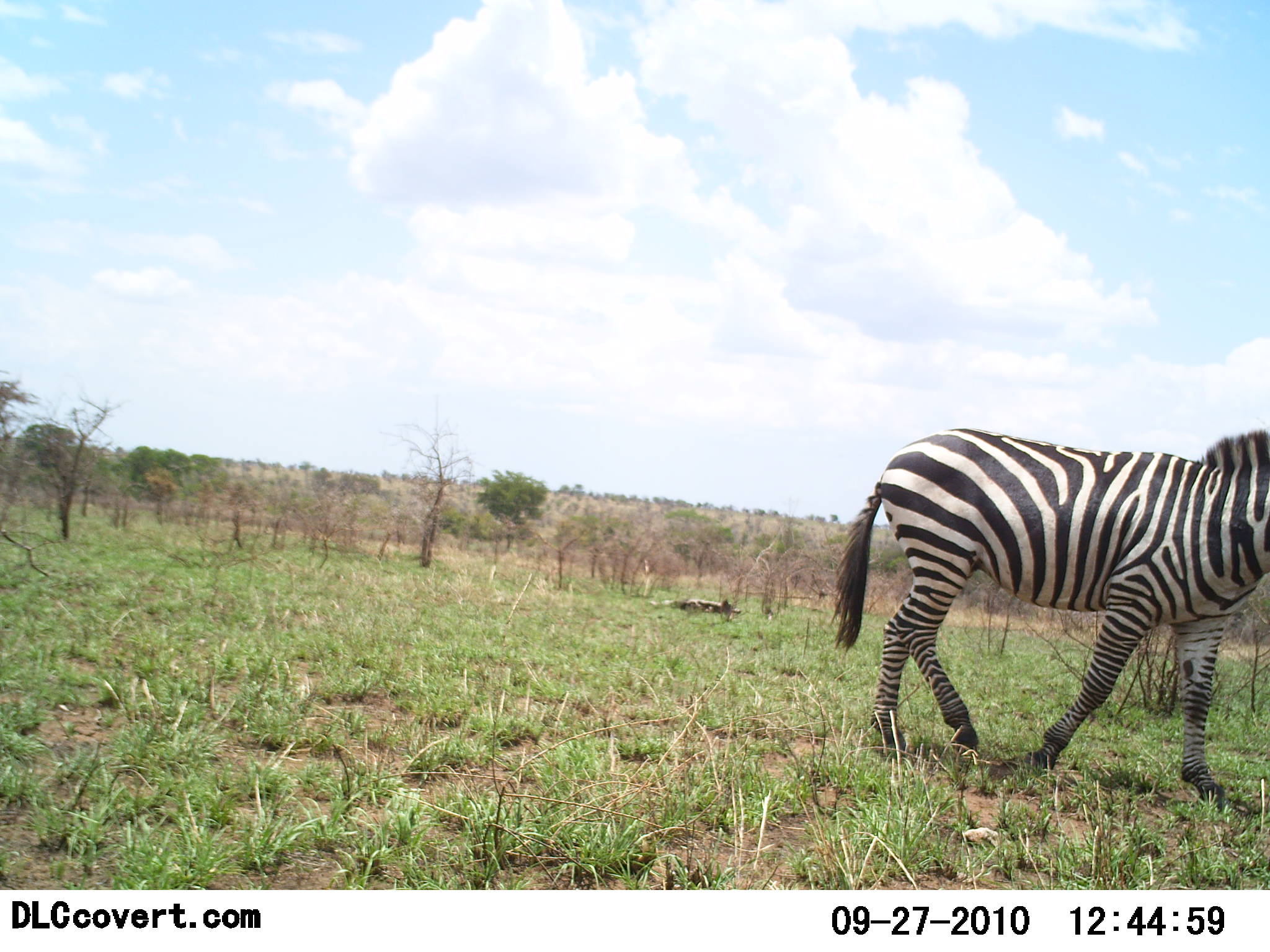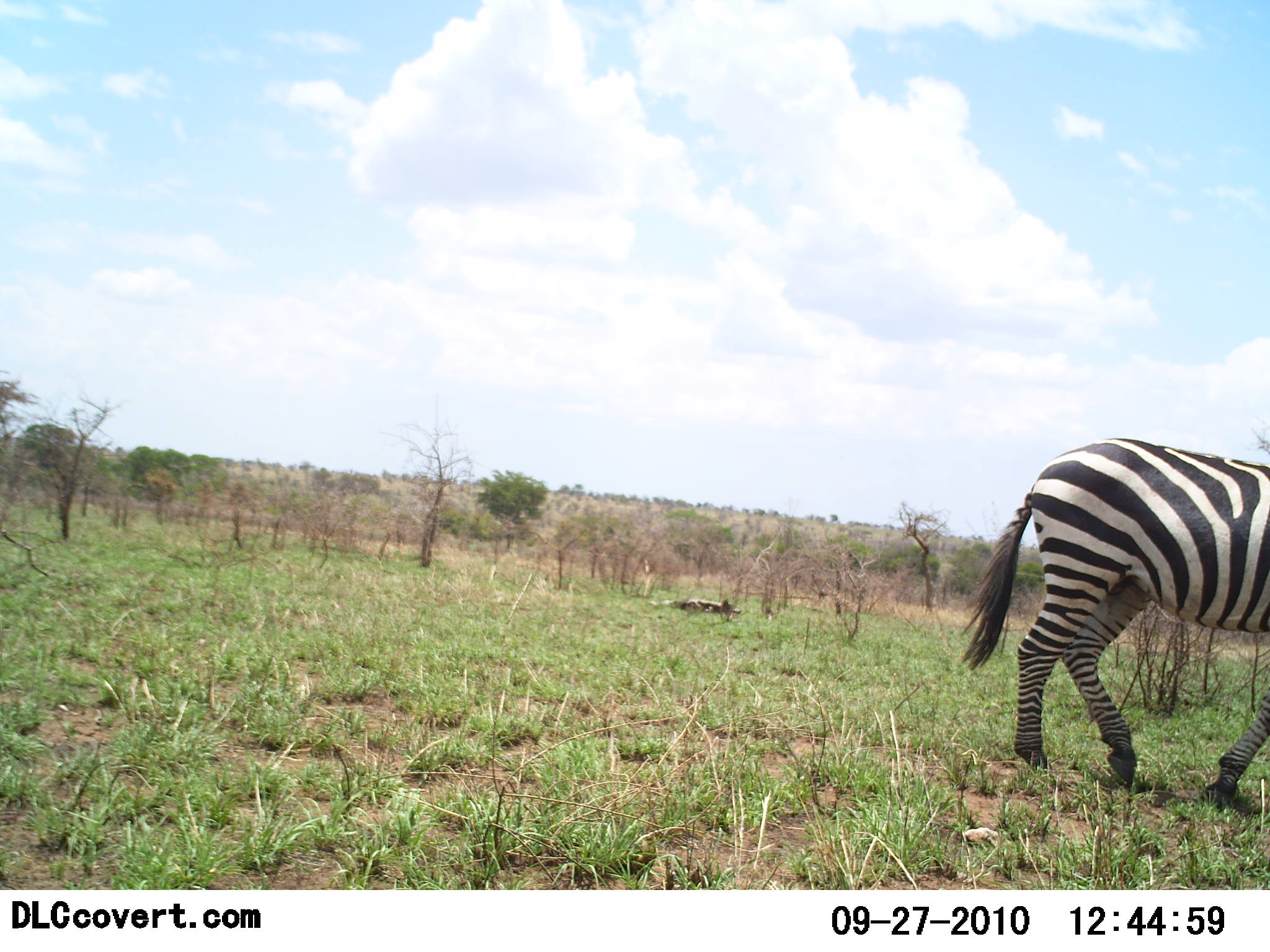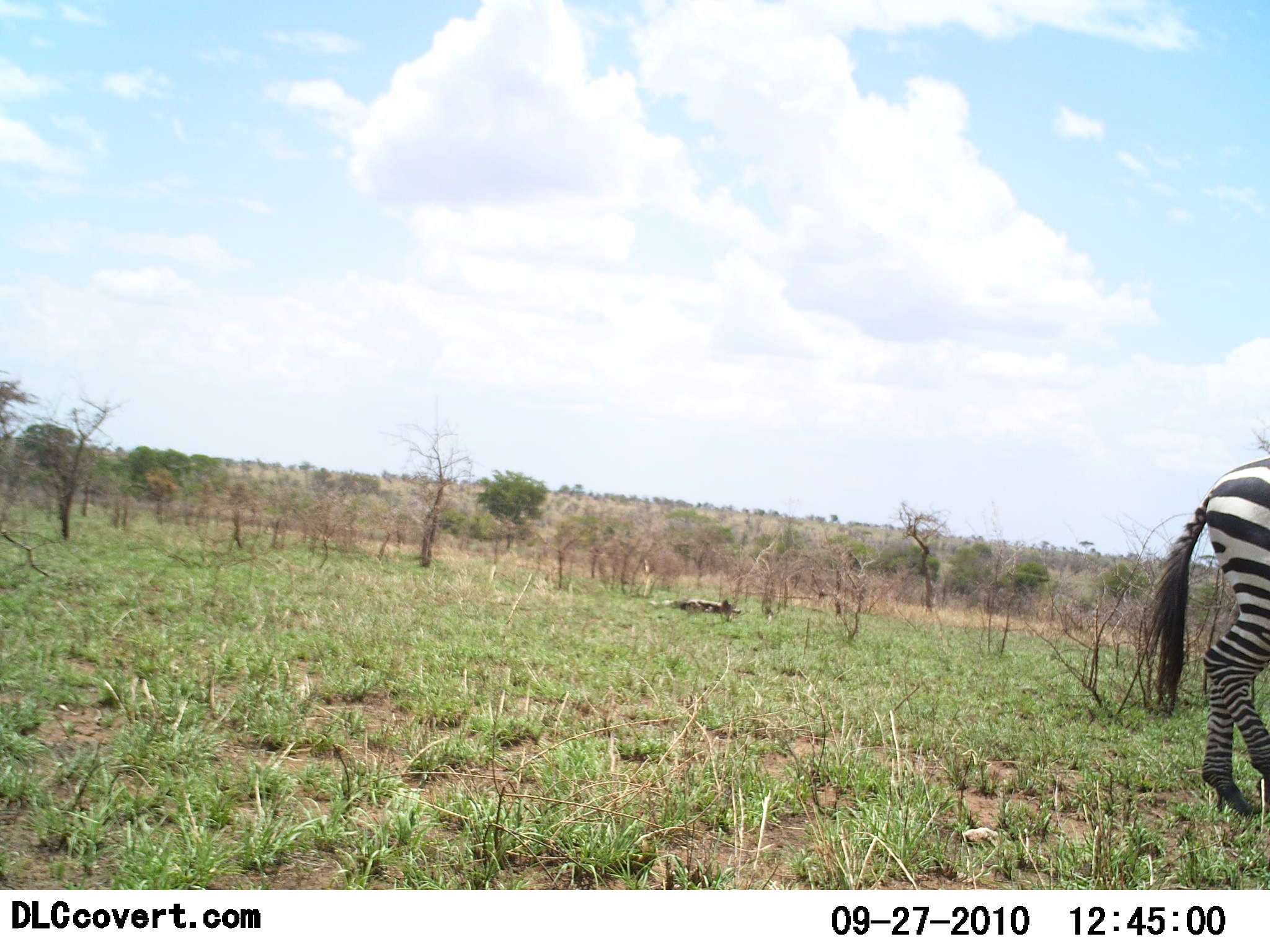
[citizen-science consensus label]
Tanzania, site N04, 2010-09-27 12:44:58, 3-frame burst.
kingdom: Animalia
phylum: Chordata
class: Mammalia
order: Perissodactyla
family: Equidae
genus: Equus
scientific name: Equus quagga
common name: plains zebra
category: zebra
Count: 1.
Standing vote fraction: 0%.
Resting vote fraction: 0%.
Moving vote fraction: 100%.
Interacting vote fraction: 0%.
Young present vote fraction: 0%.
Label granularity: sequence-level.